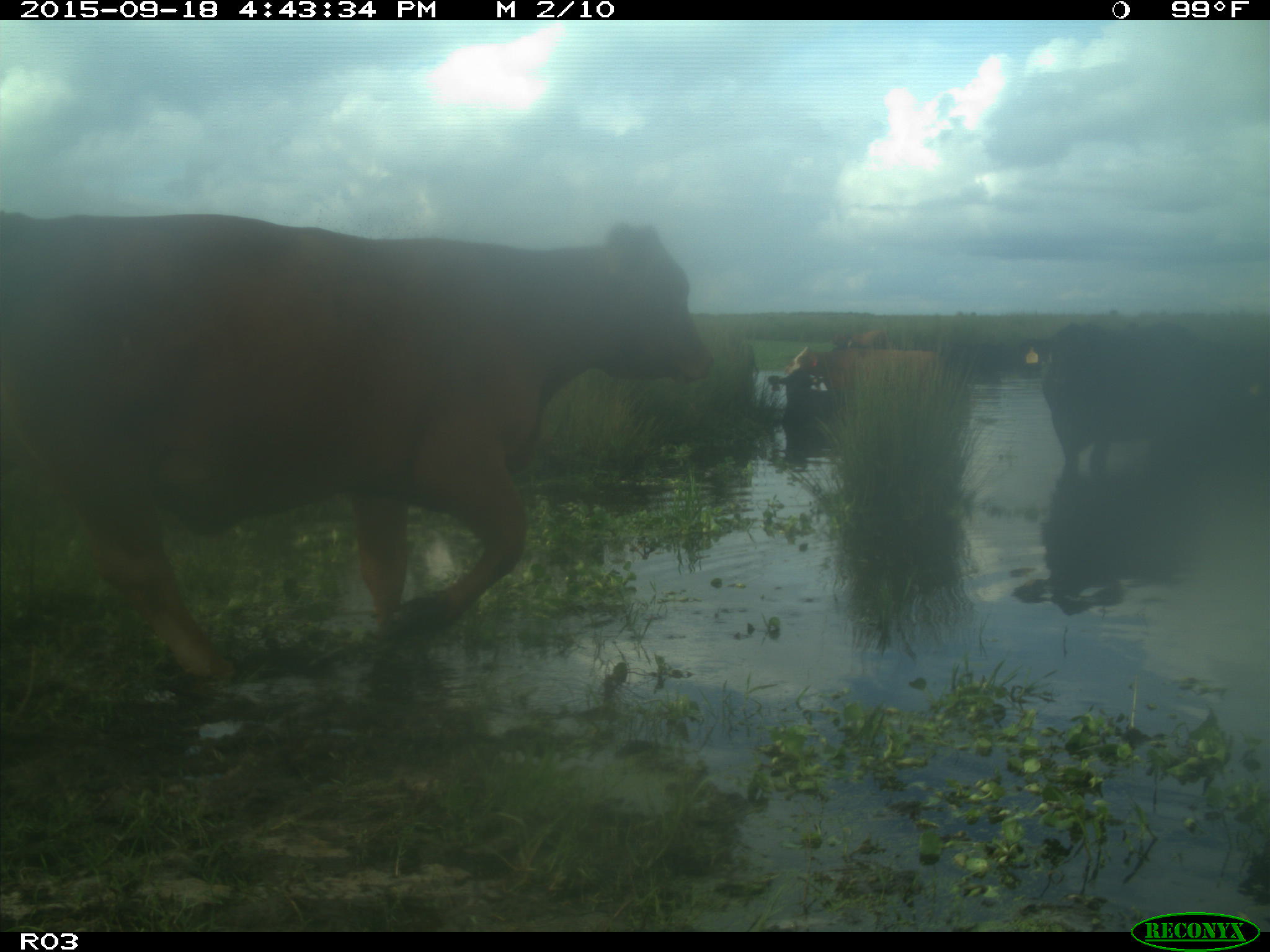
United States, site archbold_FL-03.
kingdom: Animalia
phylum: Chordata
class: Mammalia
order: Artiodactyla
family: Bovidae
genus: Bos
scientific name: Bos taurus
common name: domestic cow